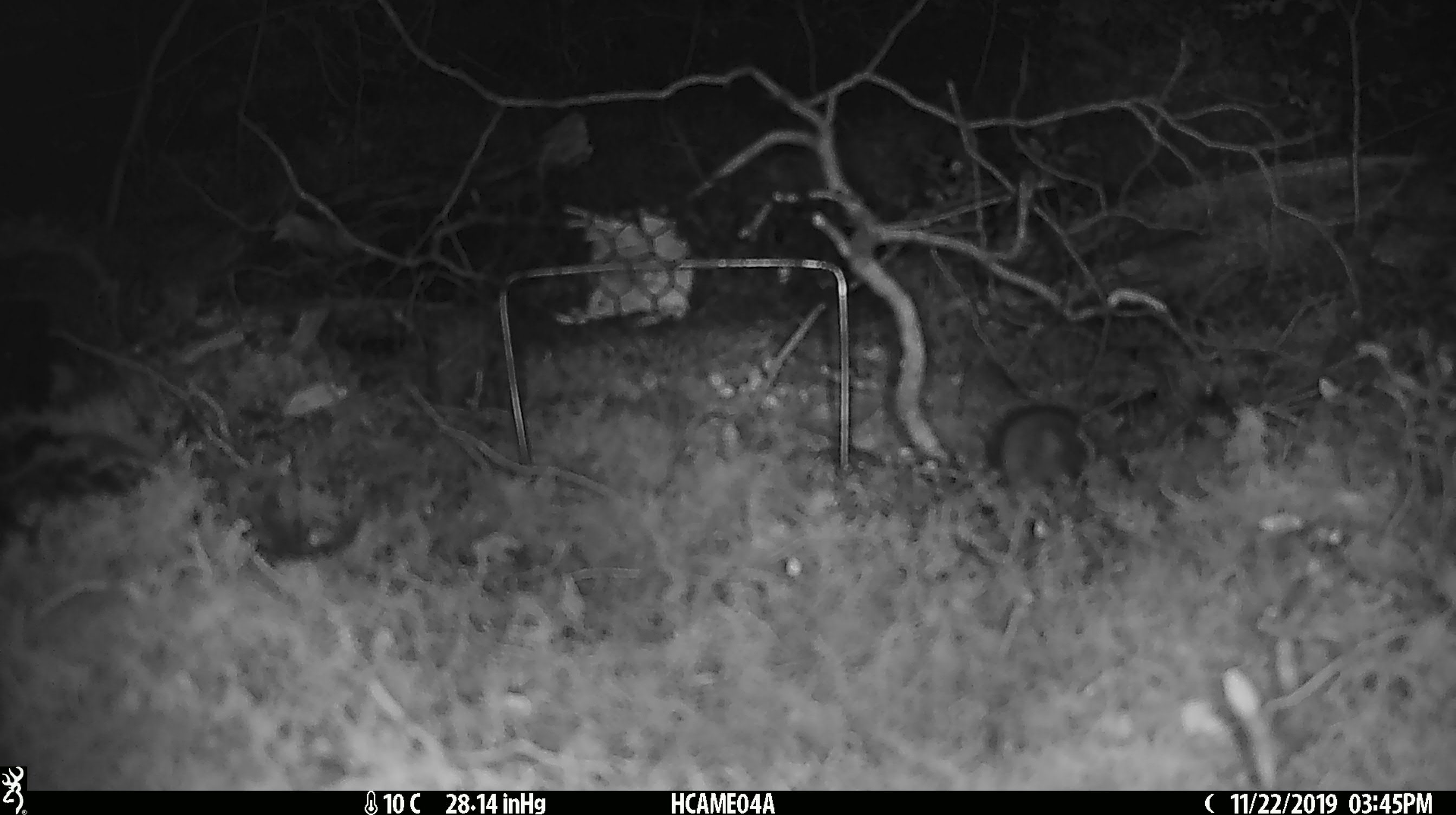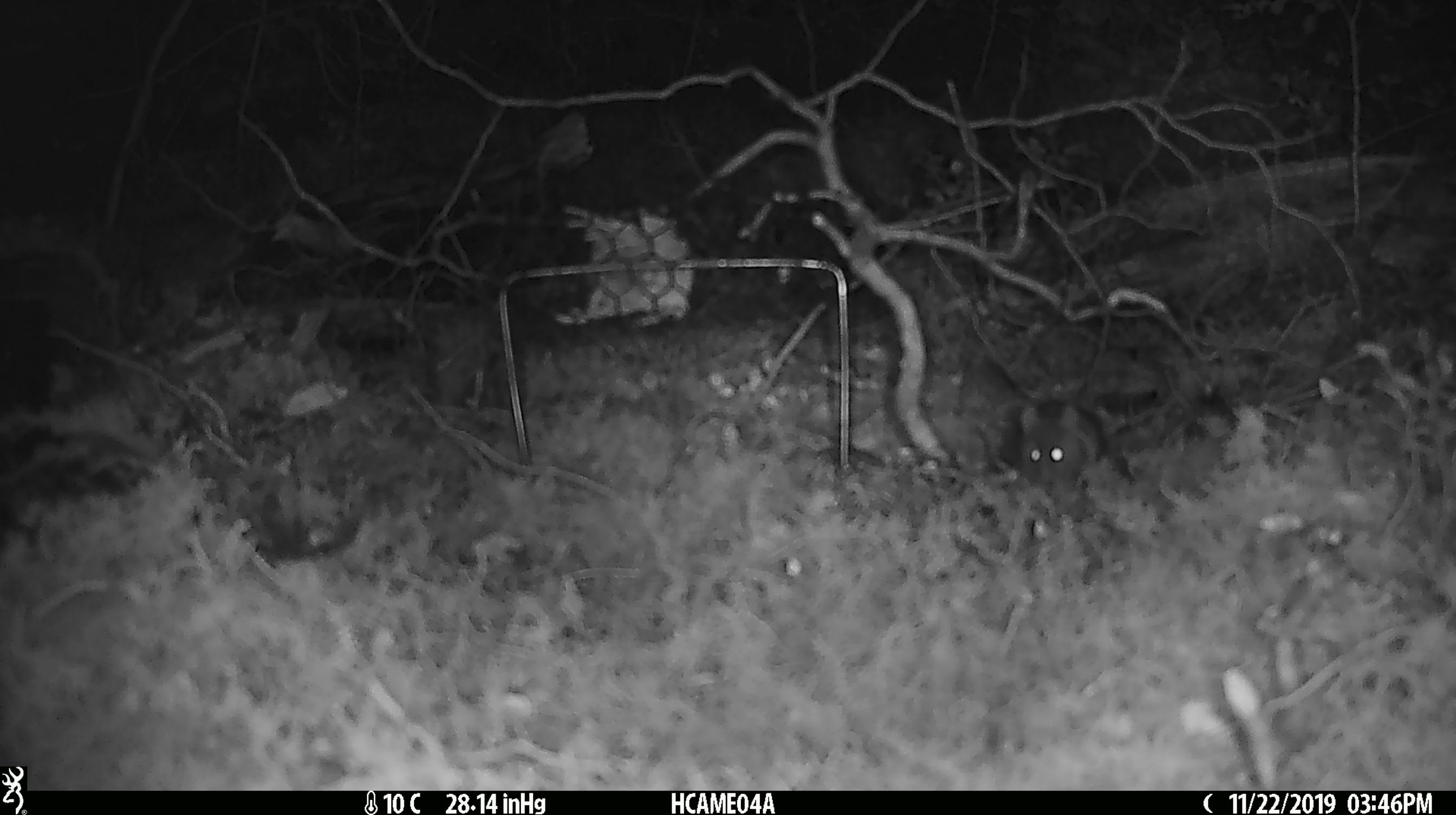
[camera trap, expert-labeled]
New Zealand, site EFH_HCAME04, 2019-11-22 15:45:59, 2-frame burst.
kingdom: Animalia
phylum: Chordata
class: Mammalia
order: Rodentia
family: Muridae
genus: Mus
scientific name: Mus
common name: mouse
Mouse (Mus).